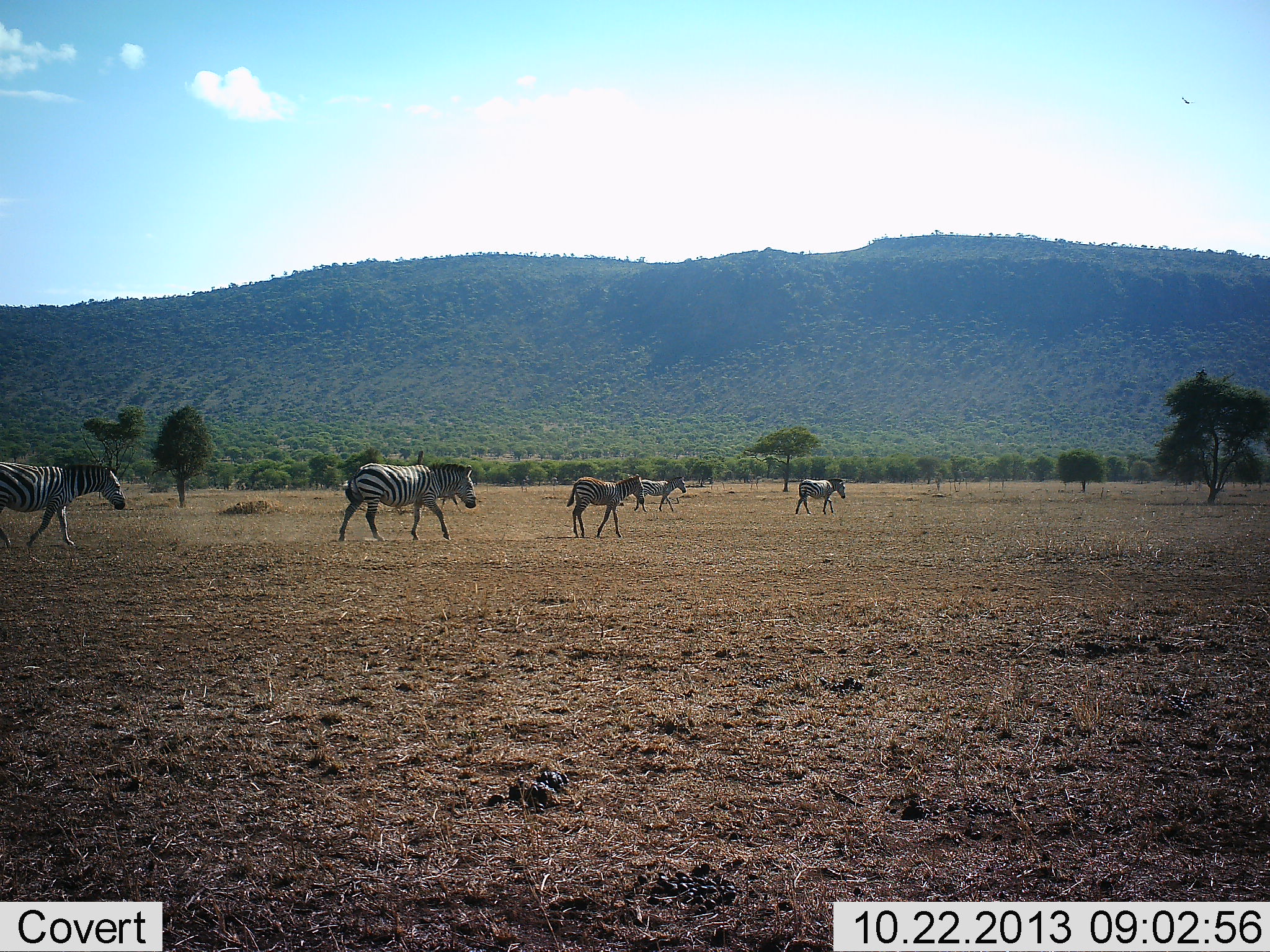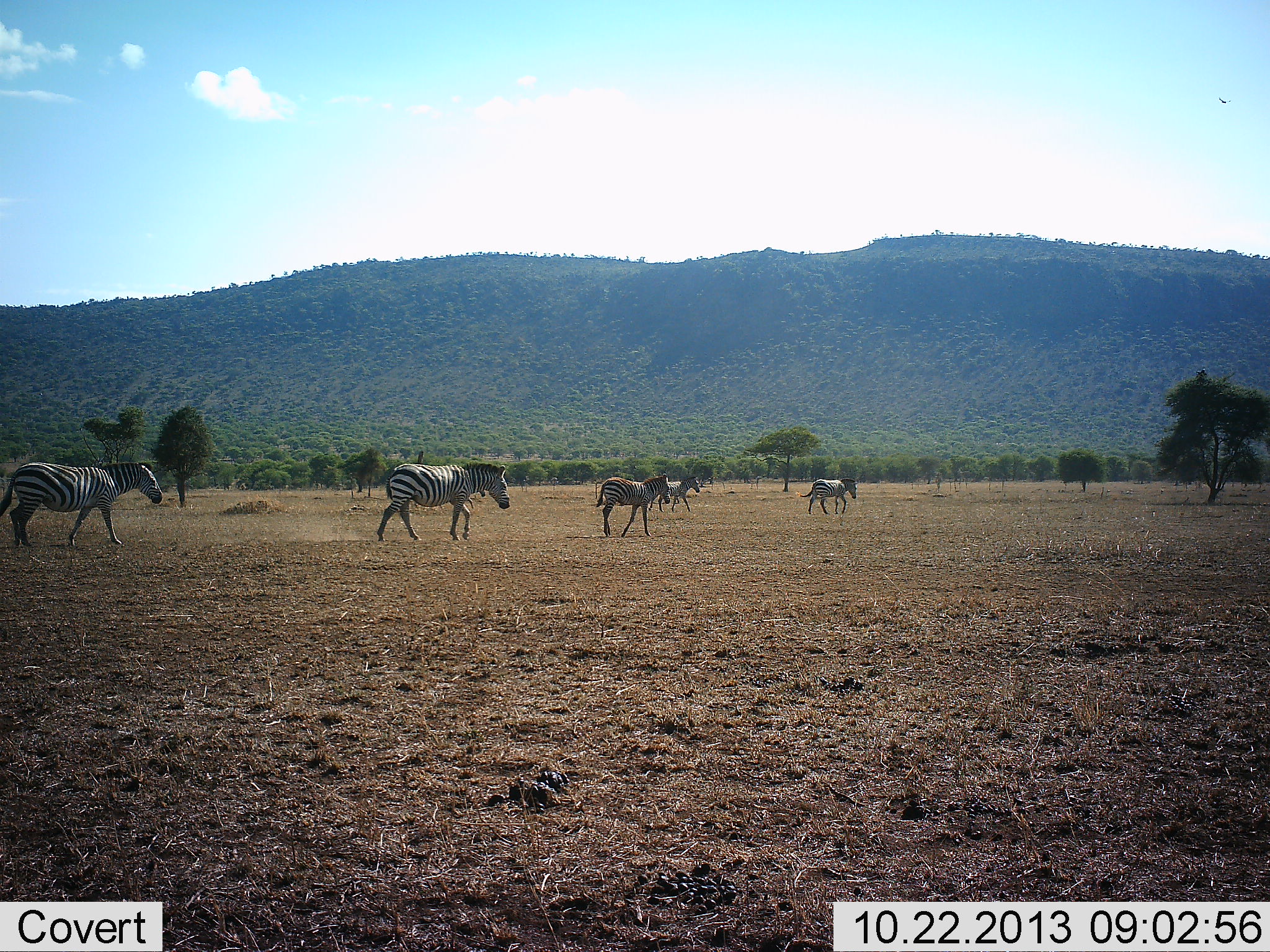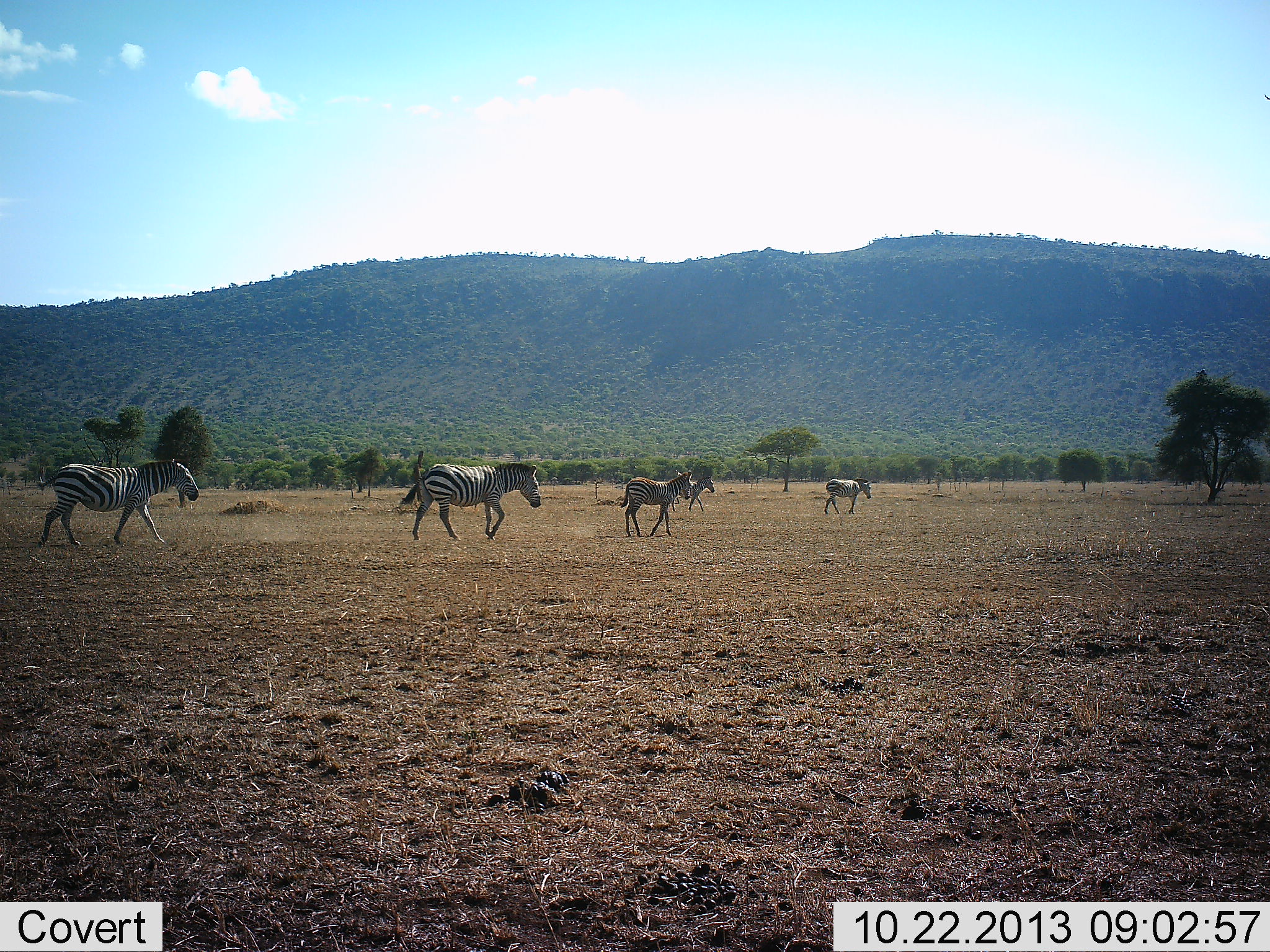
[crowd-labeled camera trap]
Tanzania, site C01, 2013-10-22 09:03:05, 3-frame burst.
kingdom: Animalia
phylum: Chordata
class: Mammalia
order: Perissodactyla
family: Equidae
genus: Equus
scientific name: Equus quagga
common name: plains zebra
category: zebra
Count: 5.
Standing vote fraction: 10%.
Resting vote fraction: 0%.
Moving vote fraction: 100%.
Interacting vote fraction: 0%.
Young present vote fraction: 10%.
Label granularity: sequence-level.